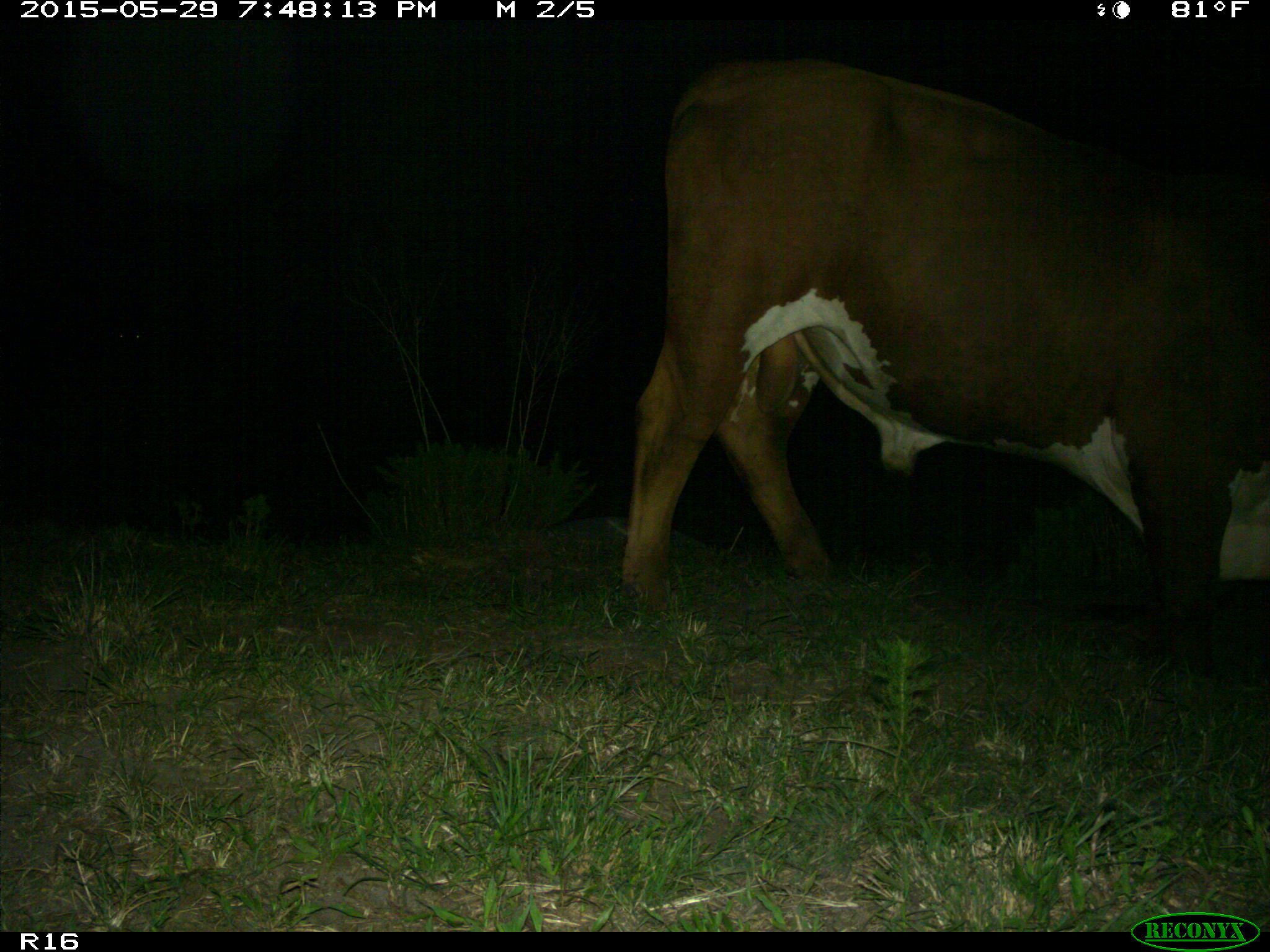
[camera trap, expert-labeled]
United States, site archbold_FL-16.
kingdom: Animalia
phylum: Chordata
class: Mammalia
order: Artiodactyla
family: Bovidae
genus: Bos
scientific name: Bos taurus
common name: domestic cow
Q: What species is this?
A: Bos taurus (domestic cow).